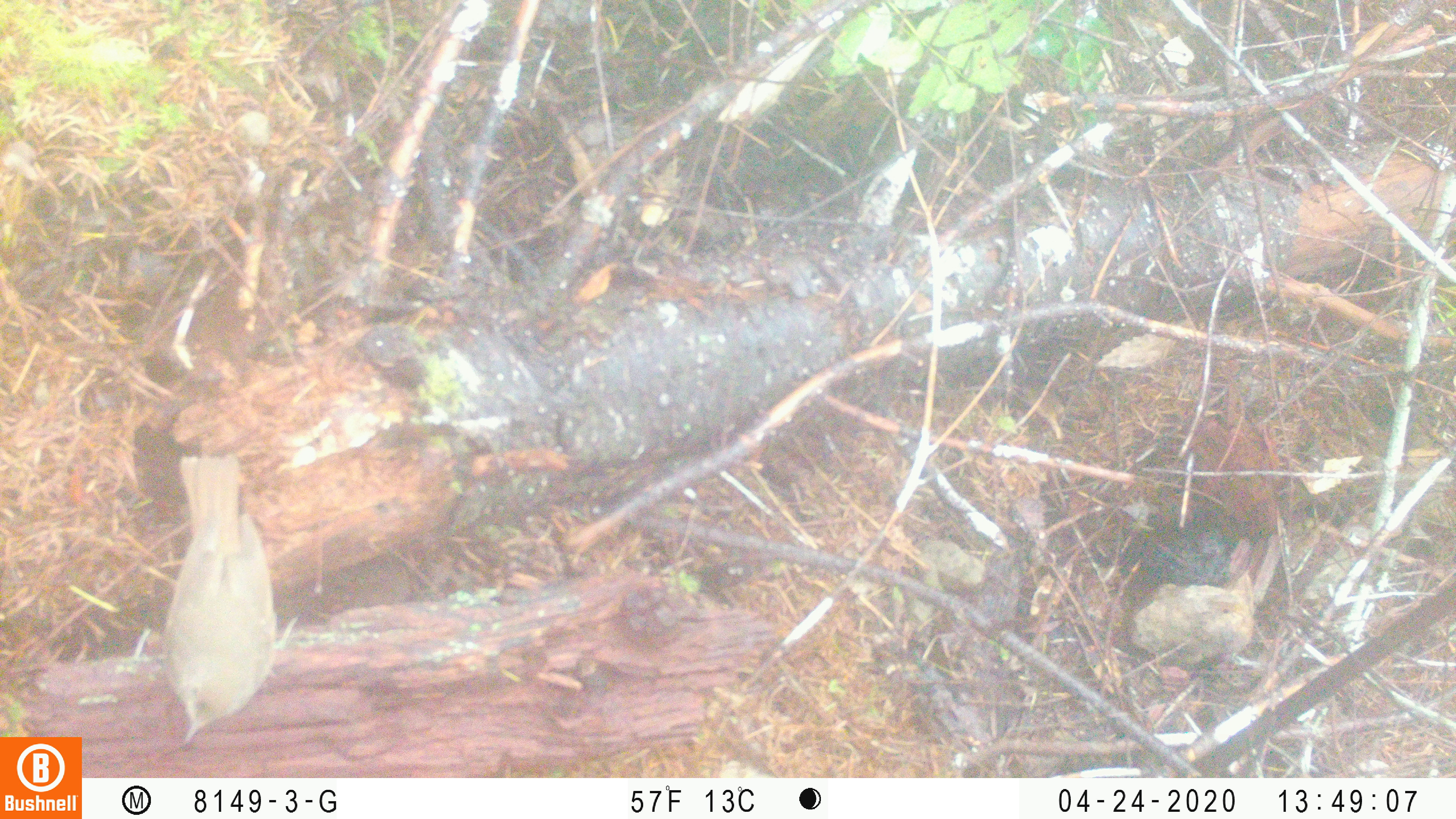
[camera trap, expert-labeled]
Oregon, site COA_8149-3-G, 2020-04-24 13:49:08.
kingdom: Animalia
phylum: Chordata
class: Aves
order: Passeriformes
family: Turdidae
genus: Catharus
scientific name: Catharus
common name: brown thrushes and nightingale-thrushes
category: catharus species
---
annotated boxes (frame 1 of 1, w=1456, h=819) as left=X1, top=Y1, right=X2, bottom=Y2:
catharus species: left=143, top=450, right=293, bottom=759